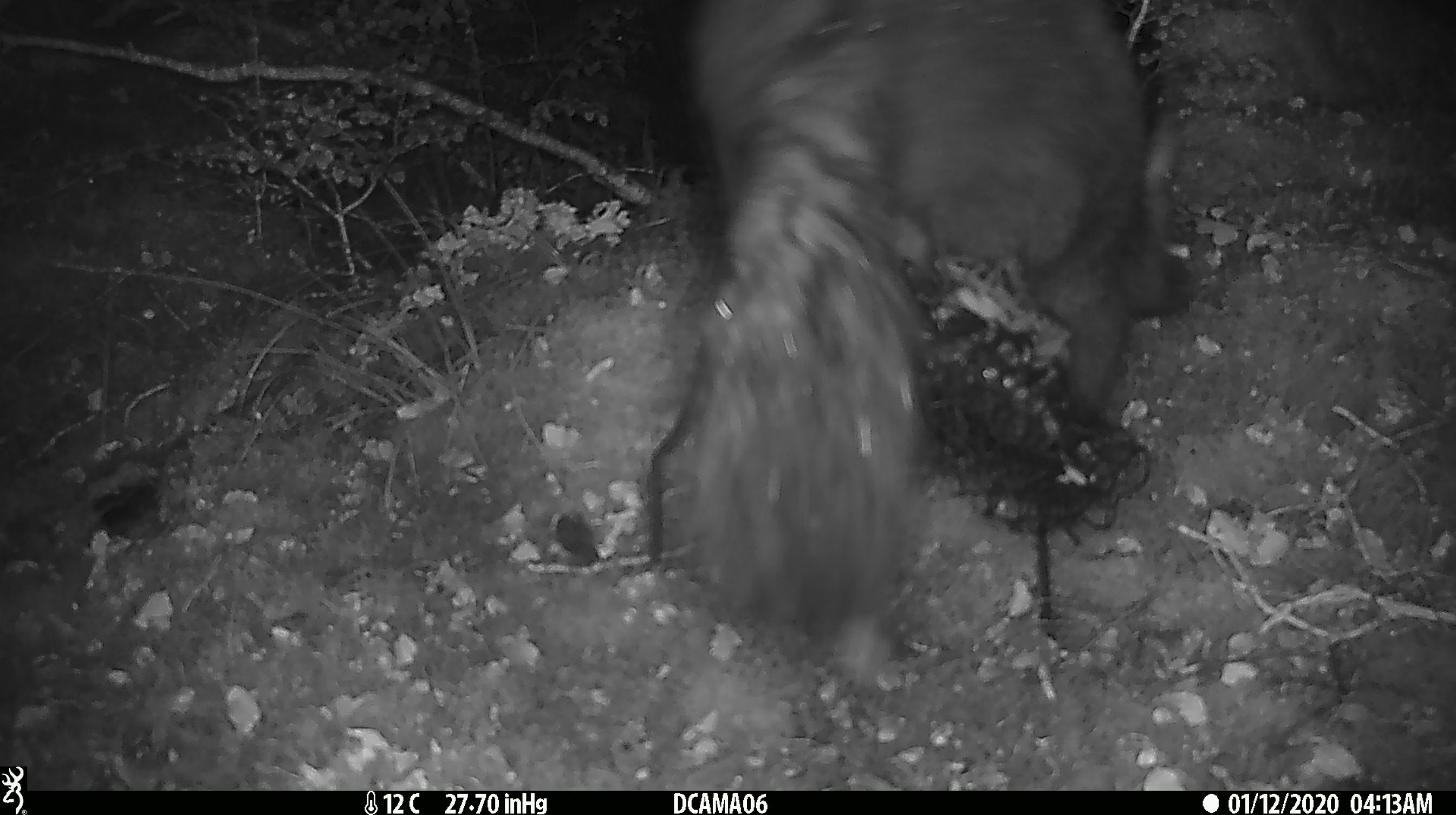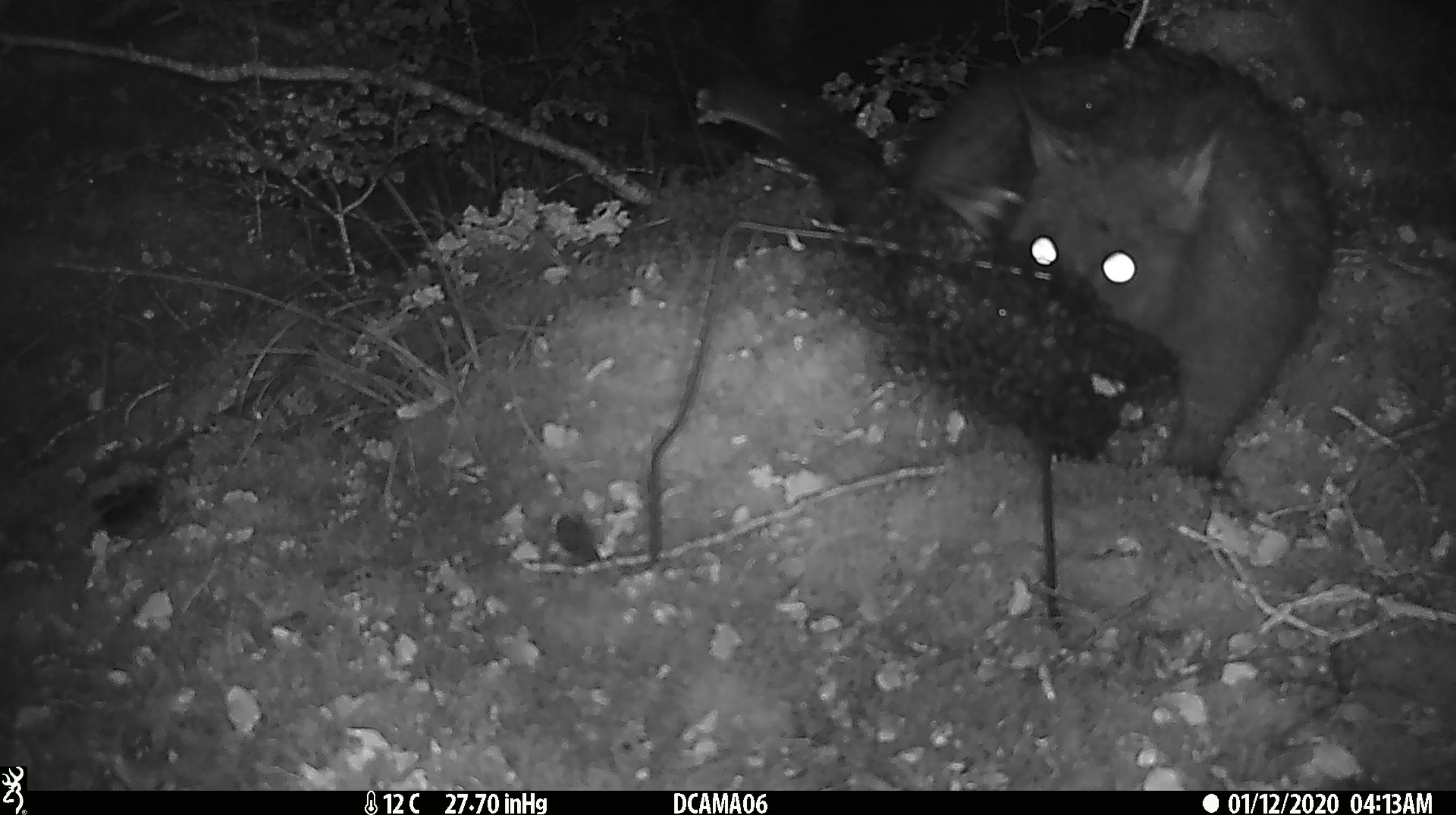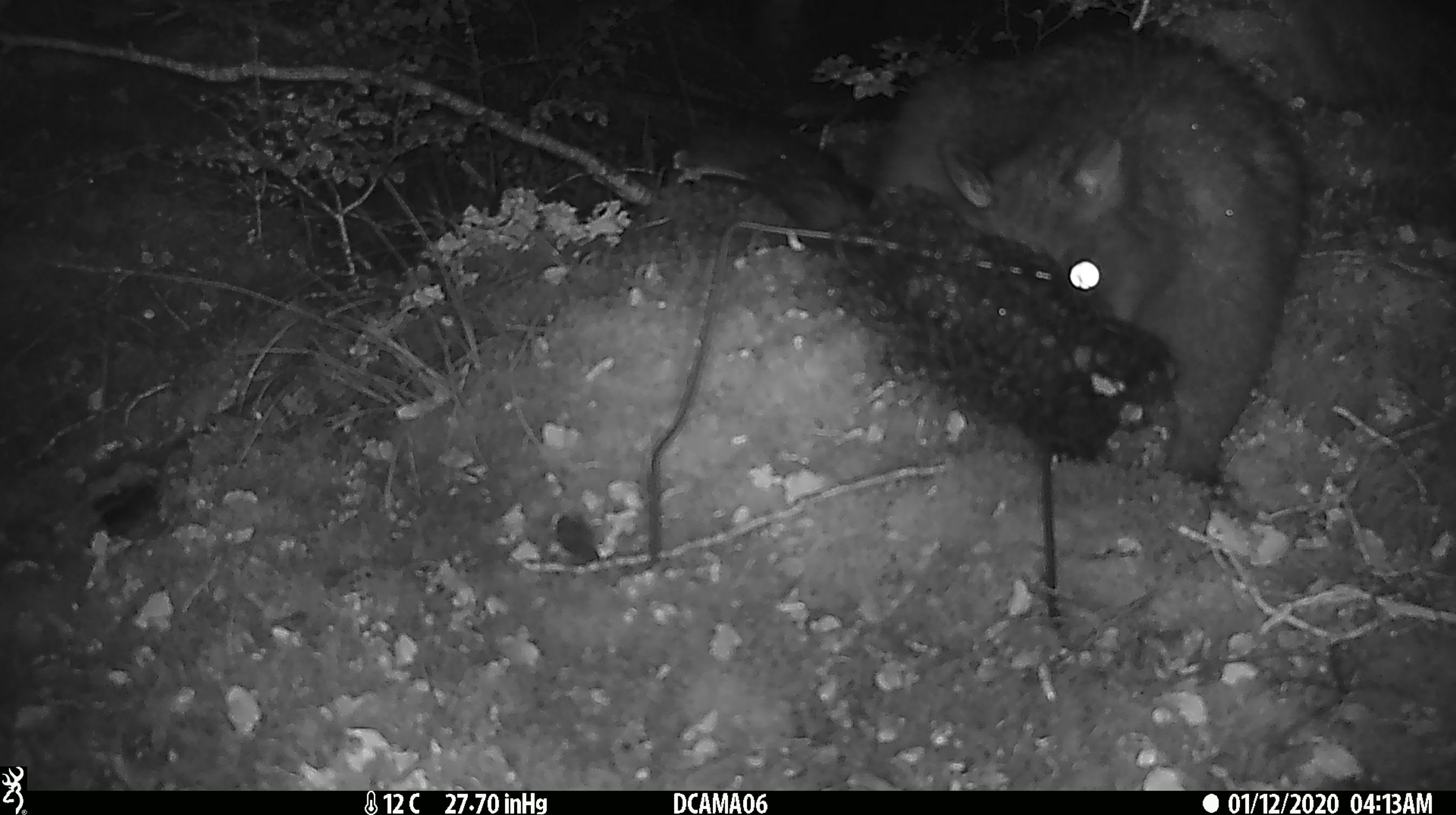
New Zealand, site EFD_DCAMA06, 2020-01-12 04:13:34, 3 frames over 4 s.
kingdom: Animalia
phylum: Chordata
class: Mammalia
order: Diprotodontia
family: Phalangeridae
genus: Trichosurus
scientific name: Trichosurus vulpecula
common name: common brushtail possum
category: possum